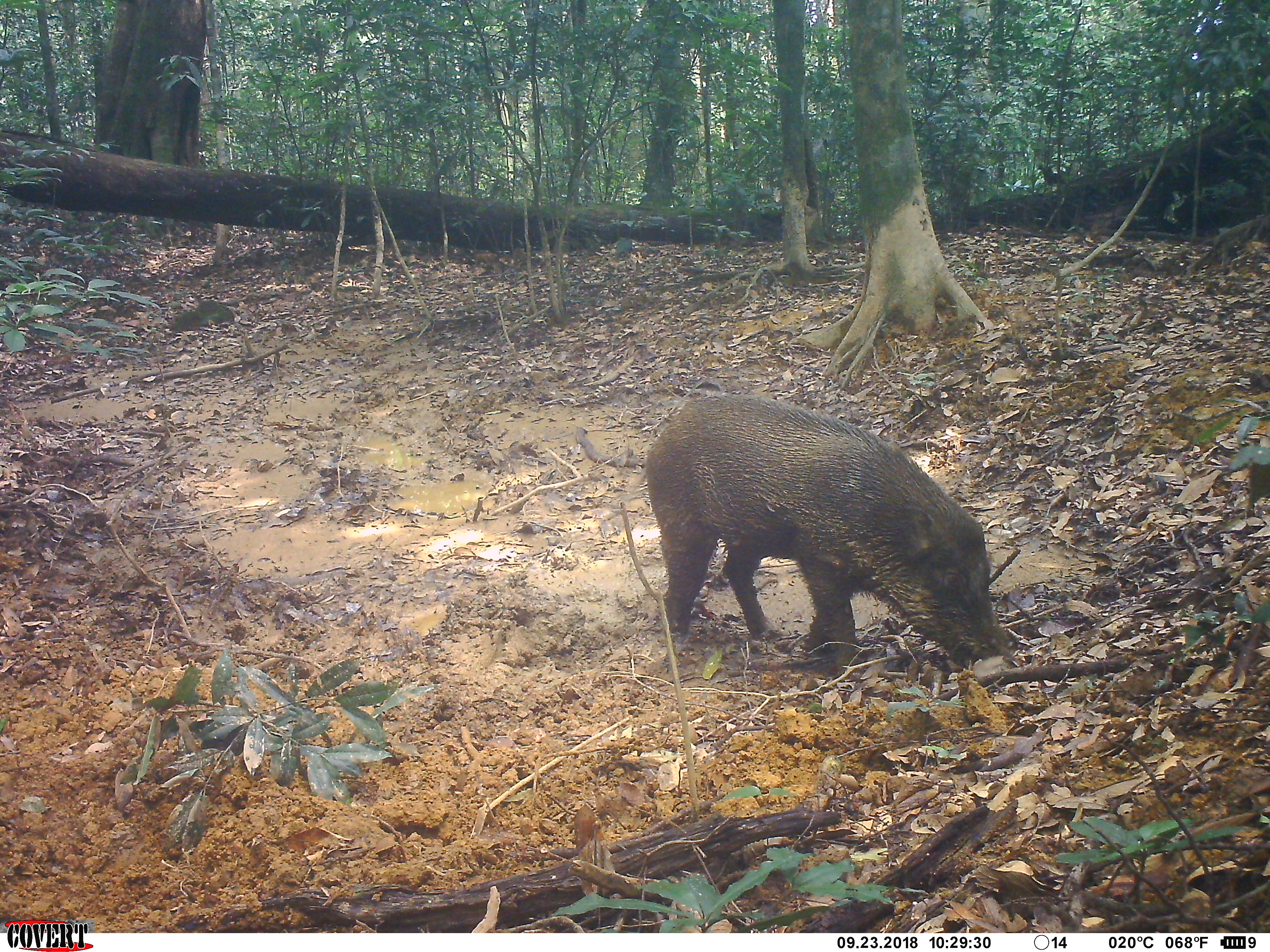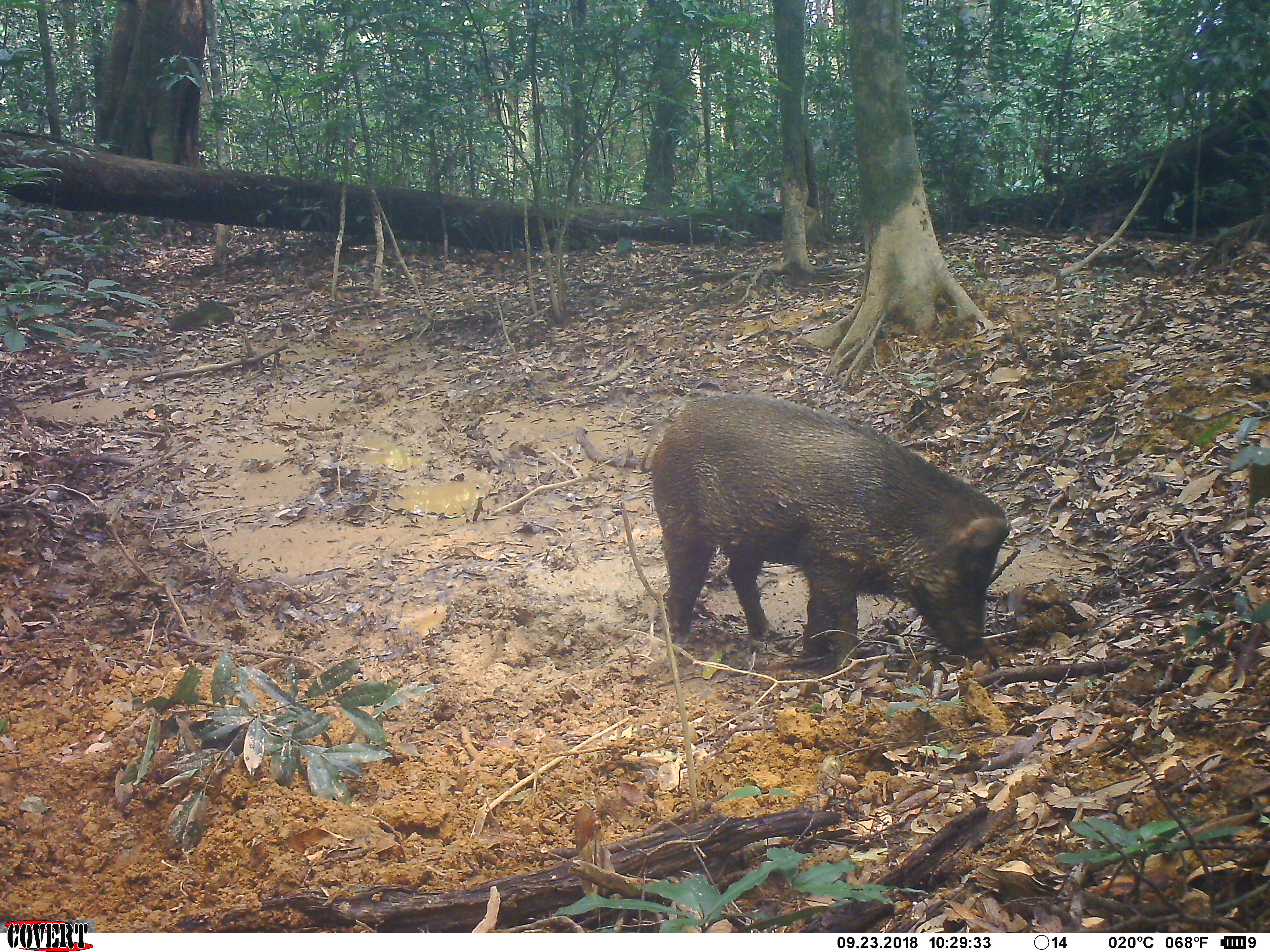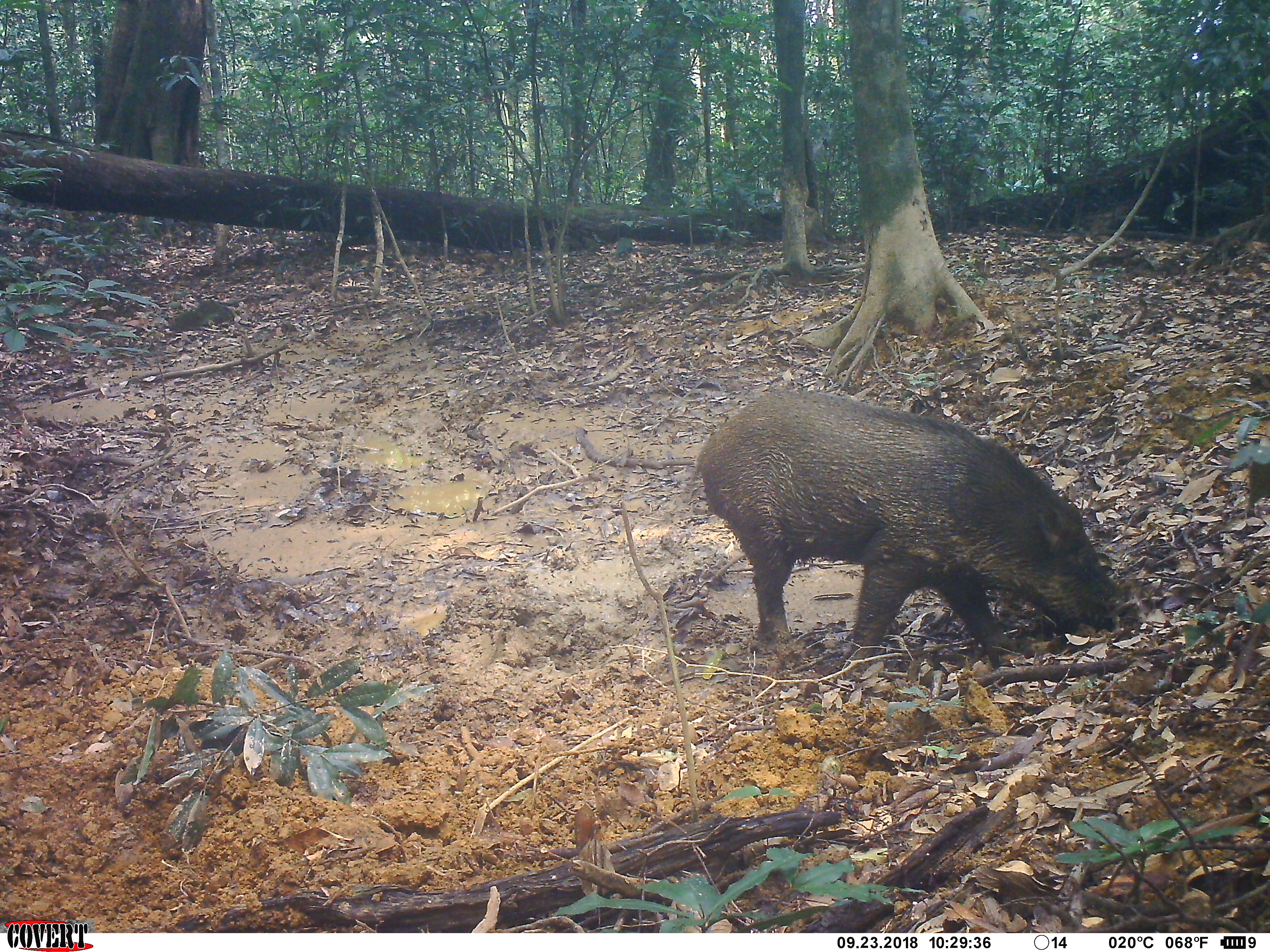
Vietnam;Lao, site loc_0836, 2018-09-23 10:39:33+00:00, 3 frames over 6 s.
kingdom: Animalia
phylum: Chordata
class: Mammalia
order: Artiodactyla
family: Suidae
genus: Sus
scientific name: Sus scrofa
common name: eurasian wild pig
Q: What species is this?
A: Eurasian wild pig (Sus scrofa).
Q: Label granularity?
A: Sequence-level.